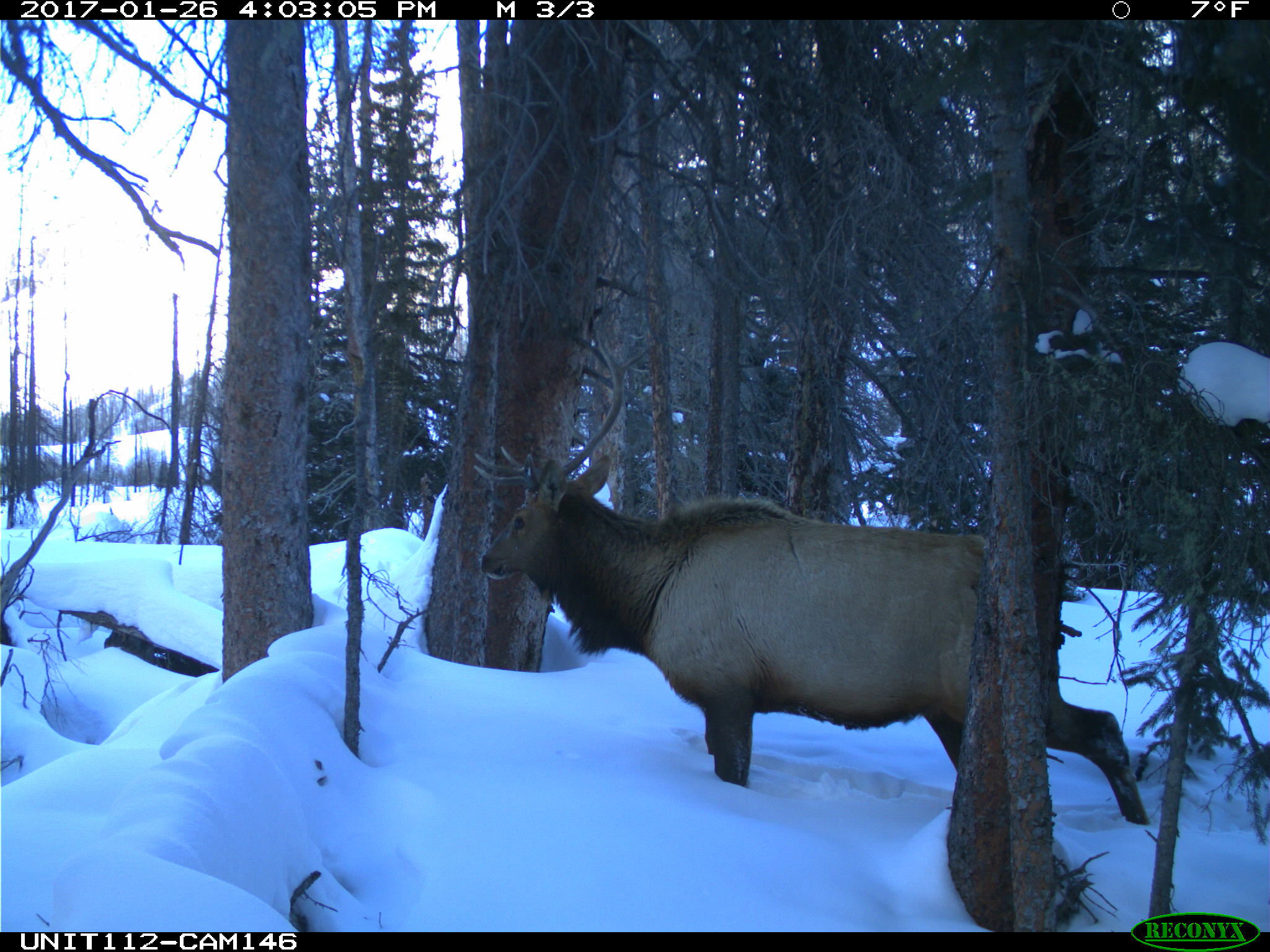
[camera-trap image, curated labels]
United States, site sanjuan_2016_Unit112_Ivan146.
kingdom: Animalia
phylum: Chordata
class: Mammalia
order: Artiodactyla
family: Cervidae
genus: Cervus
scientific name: Cervus elaphus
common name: red deer